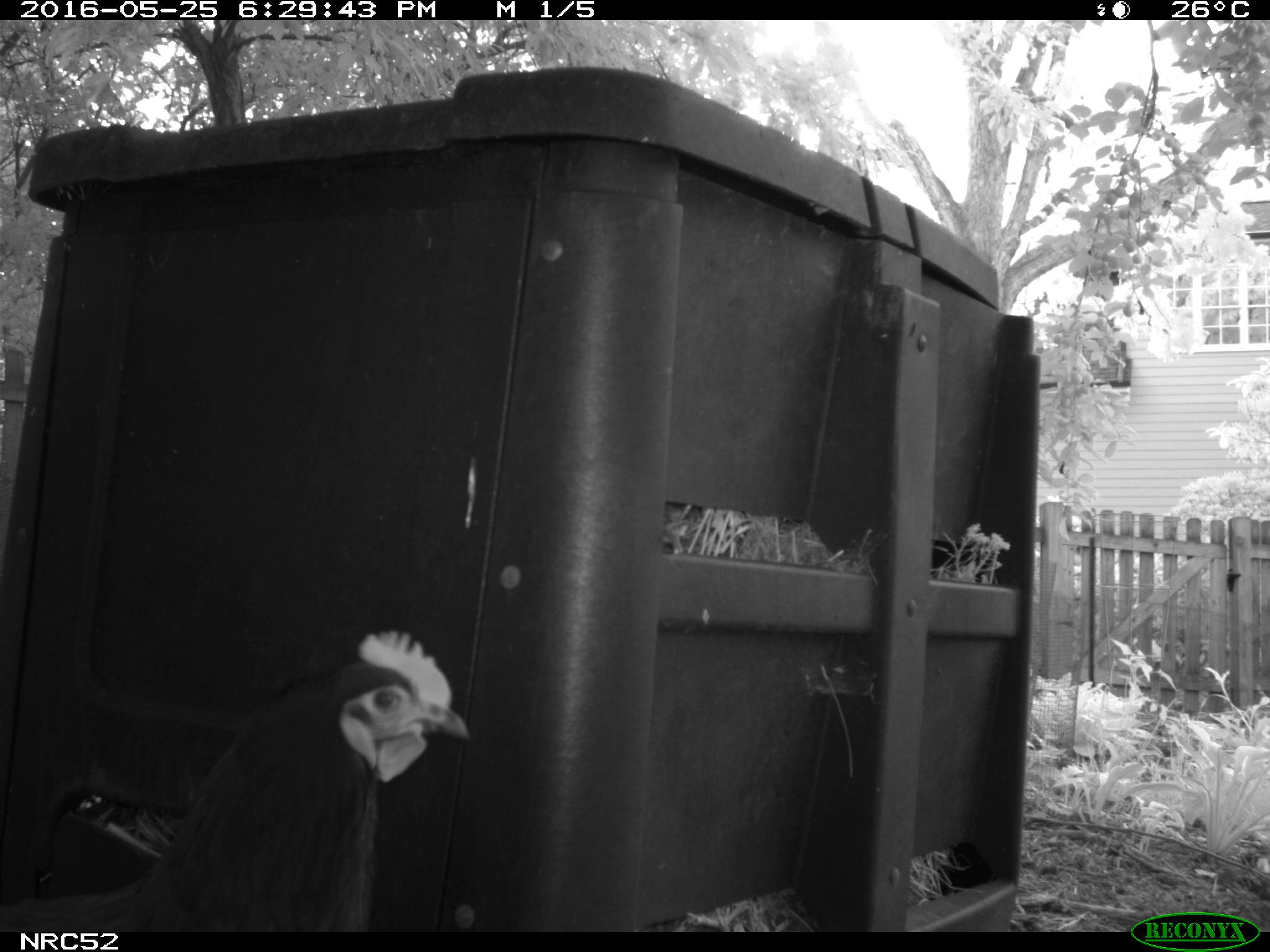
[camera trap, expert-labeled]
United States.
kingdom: Animalia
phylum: Chordata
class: Aves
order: Galliformes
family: Phasianidae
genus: Gallus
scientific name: Gallus gallus domesticus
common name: domestic chicken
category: Chicken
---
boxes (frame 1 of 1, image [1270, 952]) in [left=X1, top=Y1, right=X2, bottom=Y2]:
Chicken: [left=10, top=633, right=481, bottom=933]